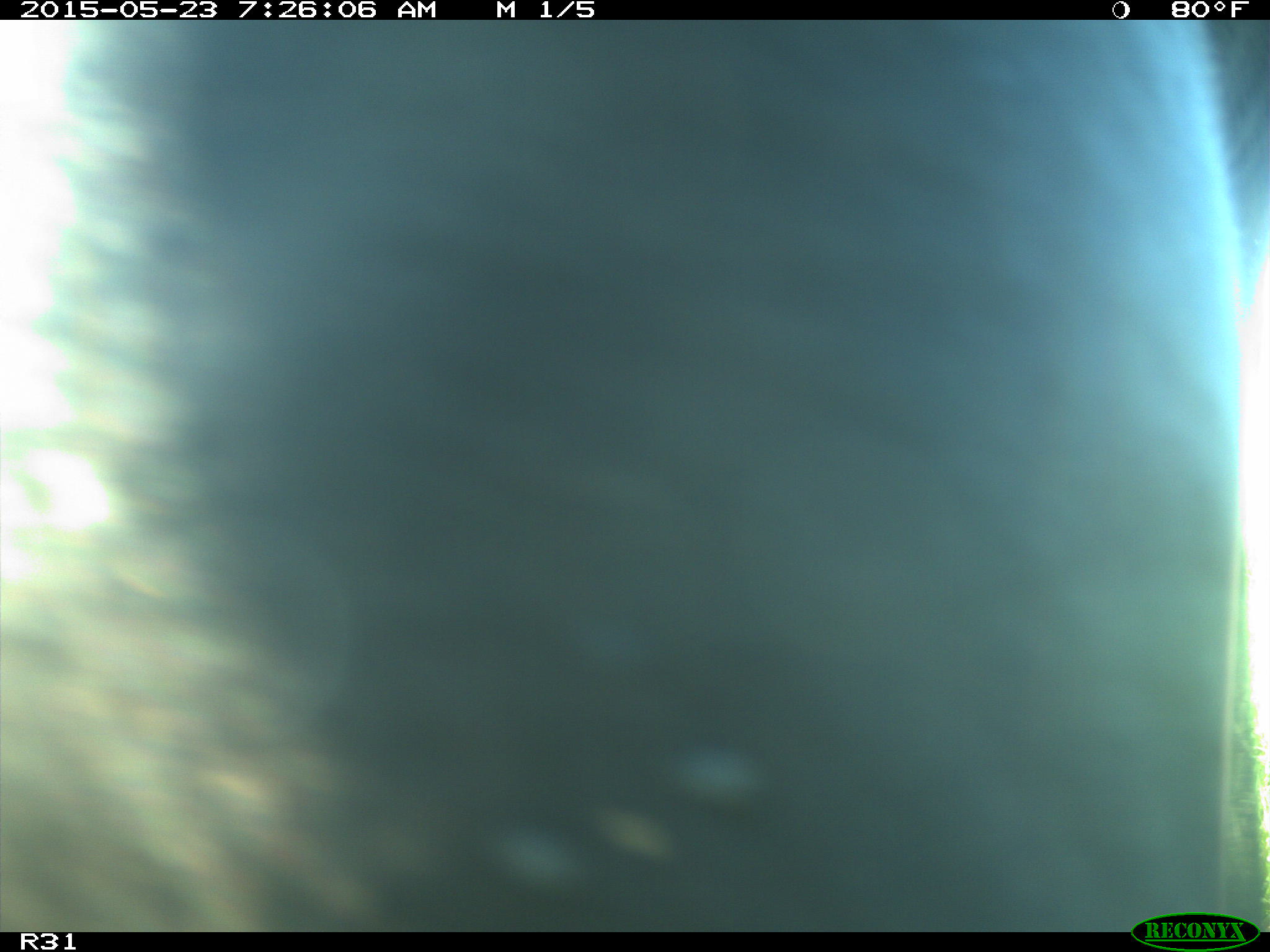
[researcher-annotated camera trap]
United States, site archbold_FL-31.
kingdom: Animalia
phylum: Chordata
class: Mammalia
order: Artiodactyla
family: Bovidae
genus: Bos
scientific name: Bos taurus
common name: domestic cow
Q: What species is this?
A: Bos taurus (domestic cow).